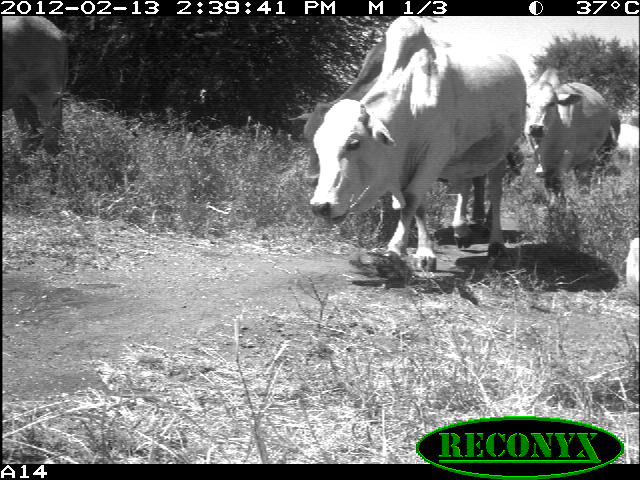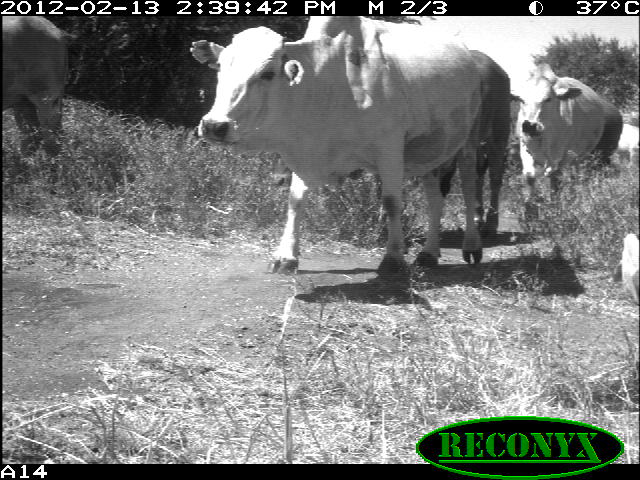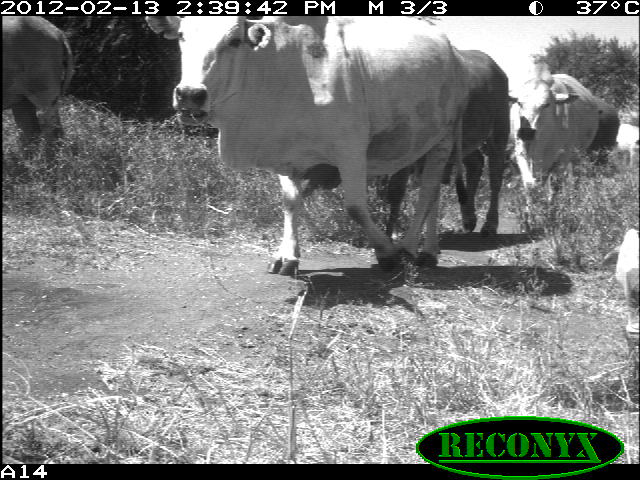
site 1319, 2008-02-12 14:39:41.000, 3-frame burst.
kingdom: Animalia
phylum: Chordata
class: Mammalia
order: Artiodactyla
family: Bovidae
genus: Bos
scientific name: Bos taurus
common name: domestic cattle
Bos taurus (domestic cattle), count 6.